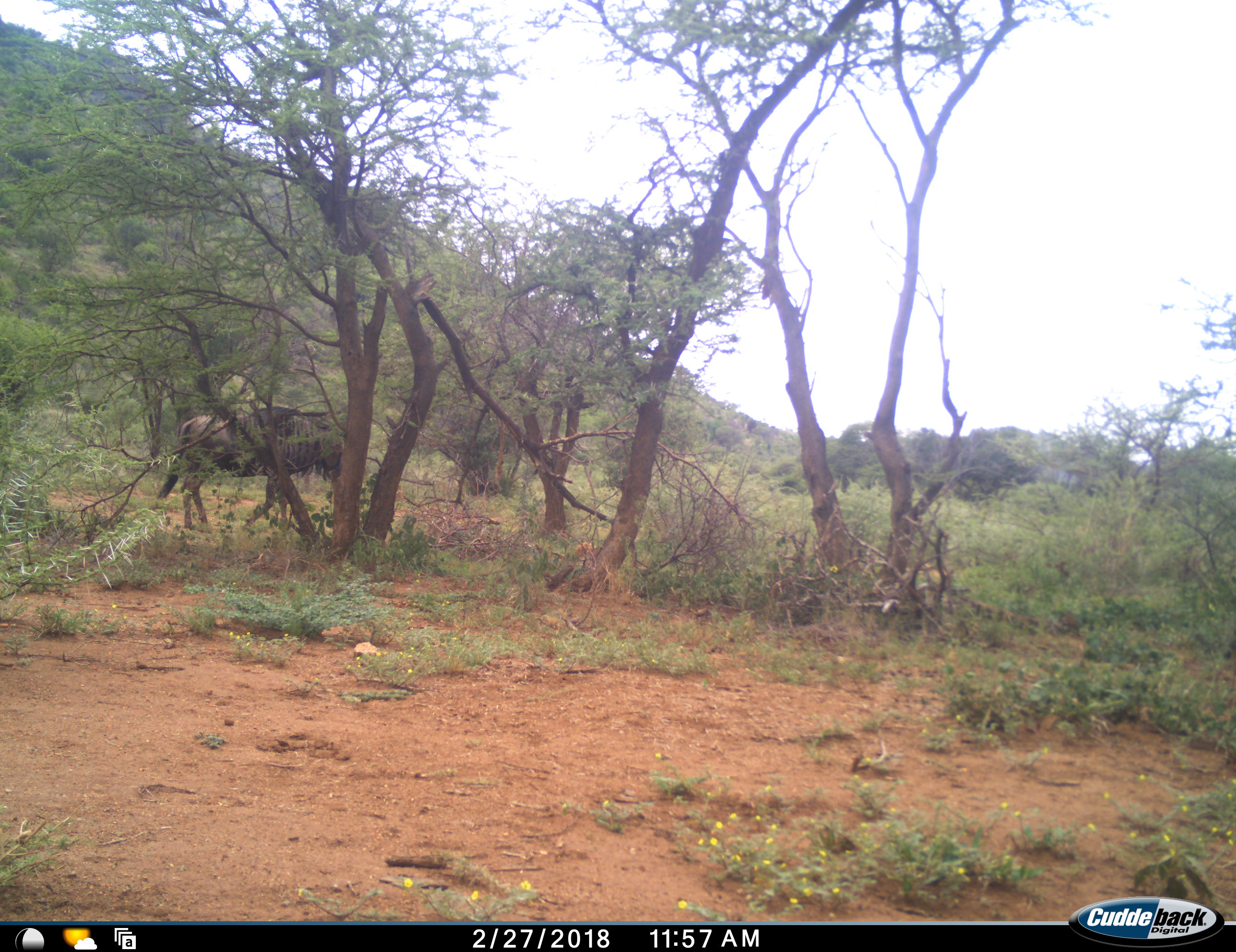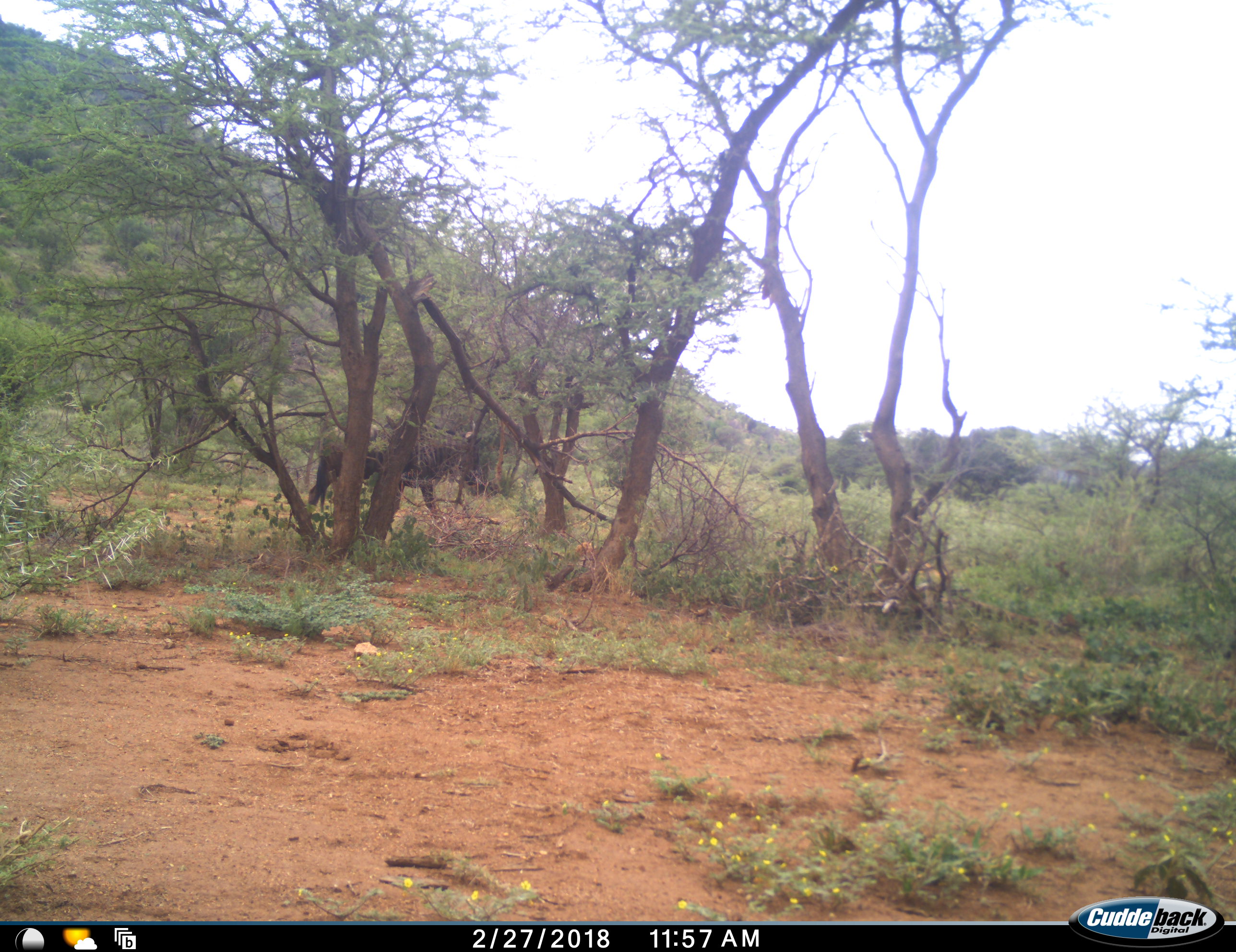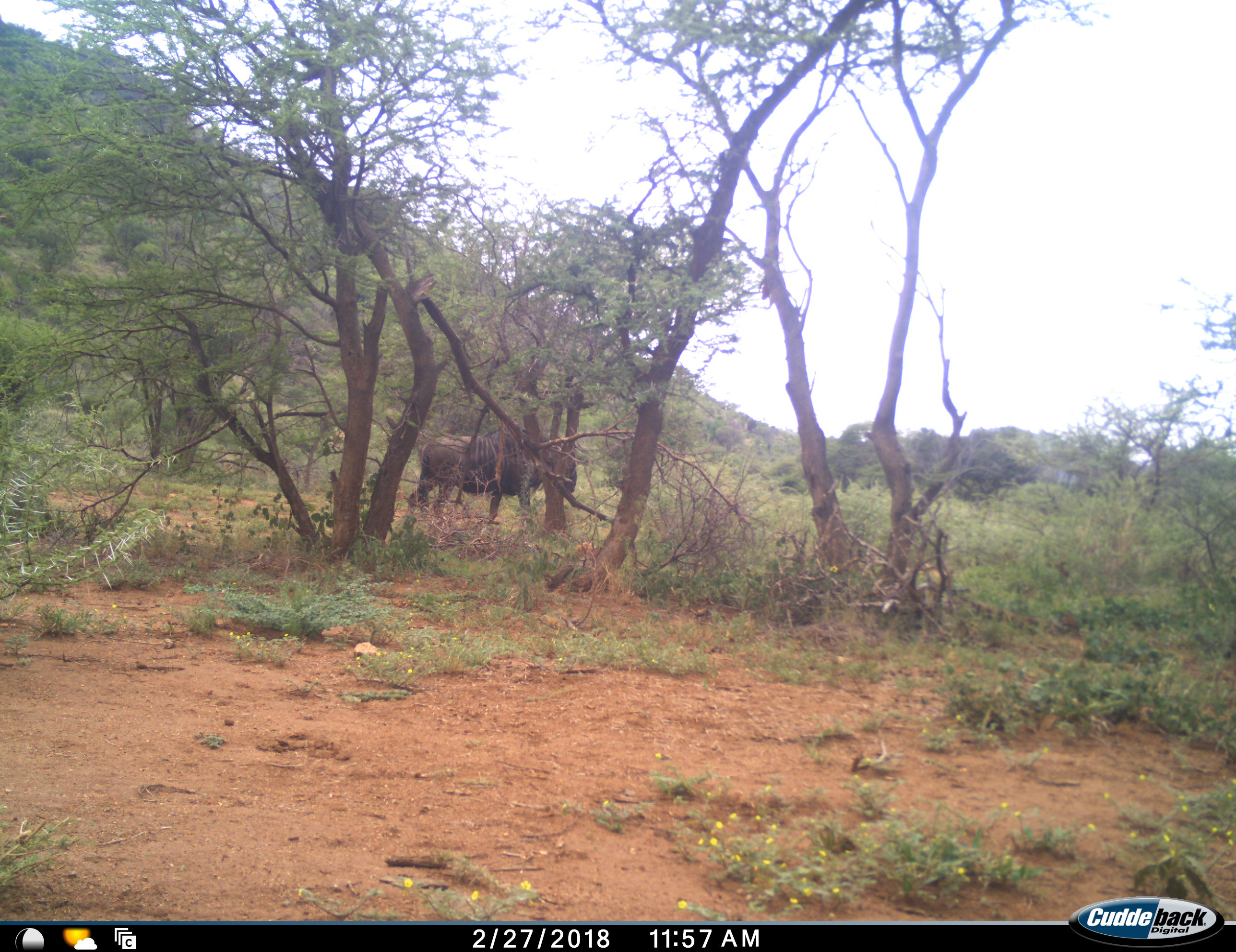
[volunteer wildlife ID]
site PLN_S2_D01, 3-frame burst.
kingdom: Animalia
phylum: Chordata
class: Mammalia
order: Artiodactyla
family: Bovidae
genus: Connochaetes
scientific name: Connochaetes taurinus taurinus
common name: blue wildebeest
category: wildebeestblue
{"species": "wildebeestblue (blue wildebeest) (Connochaetes taurinus taurinus)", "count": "1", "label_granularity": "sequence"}